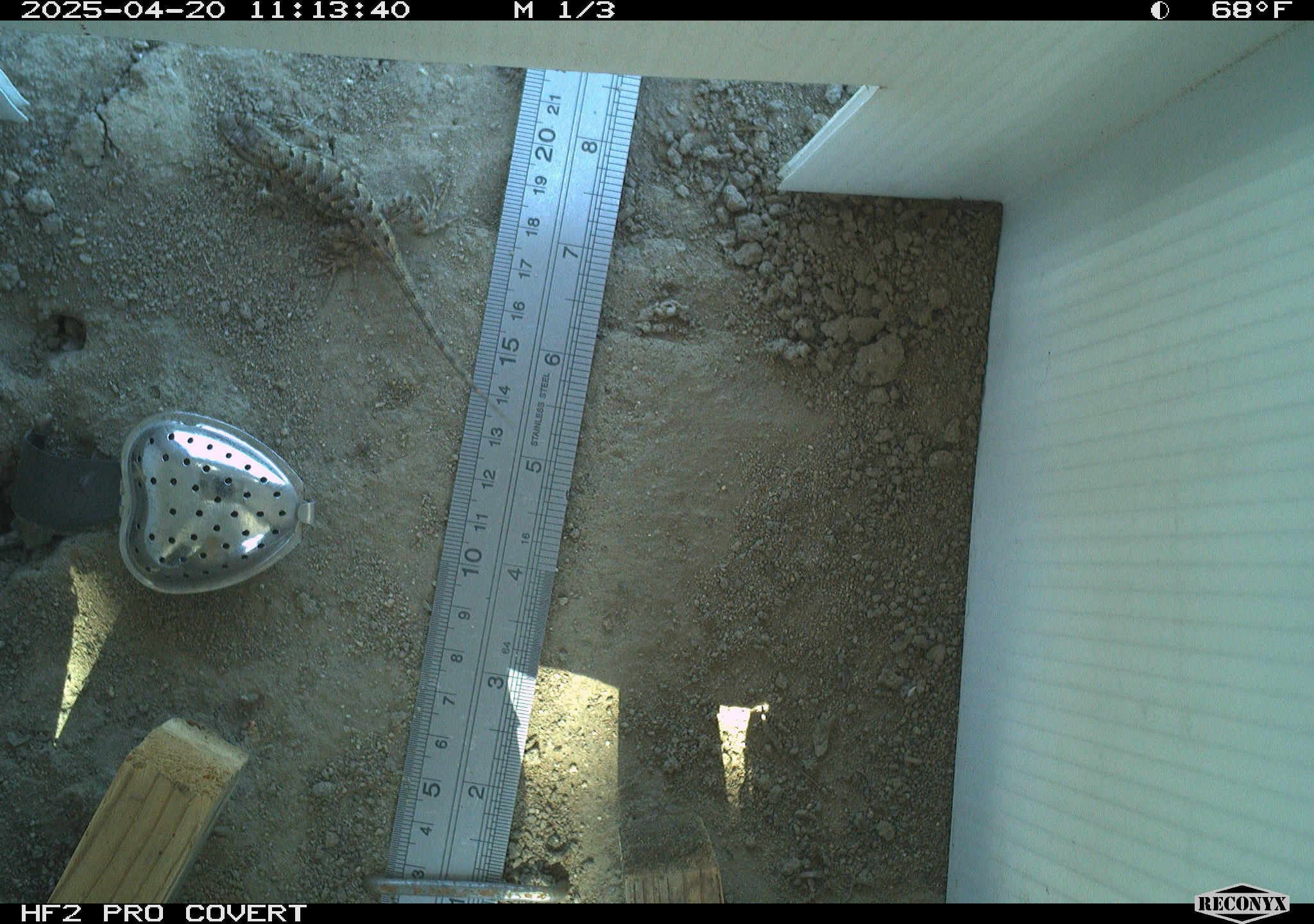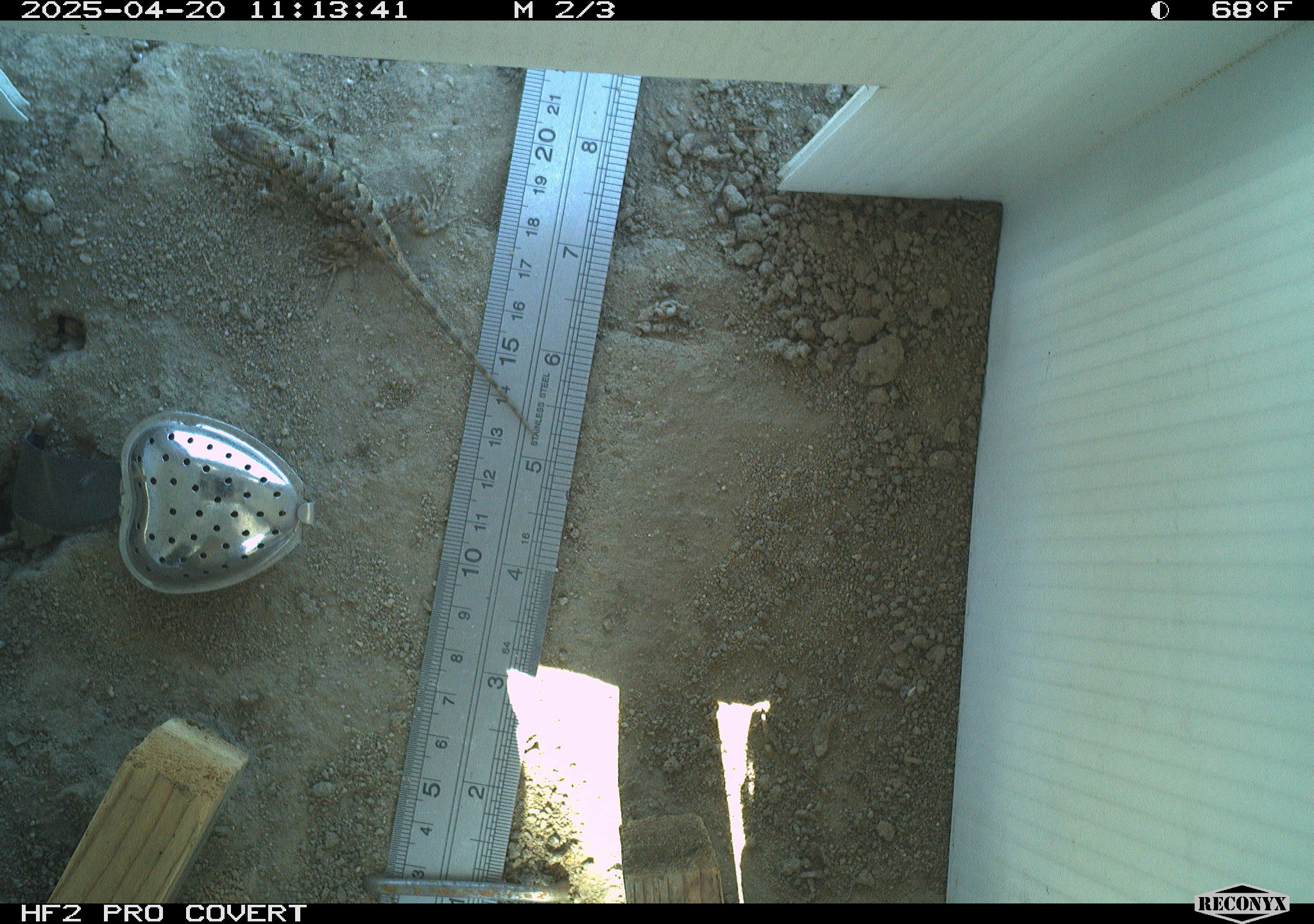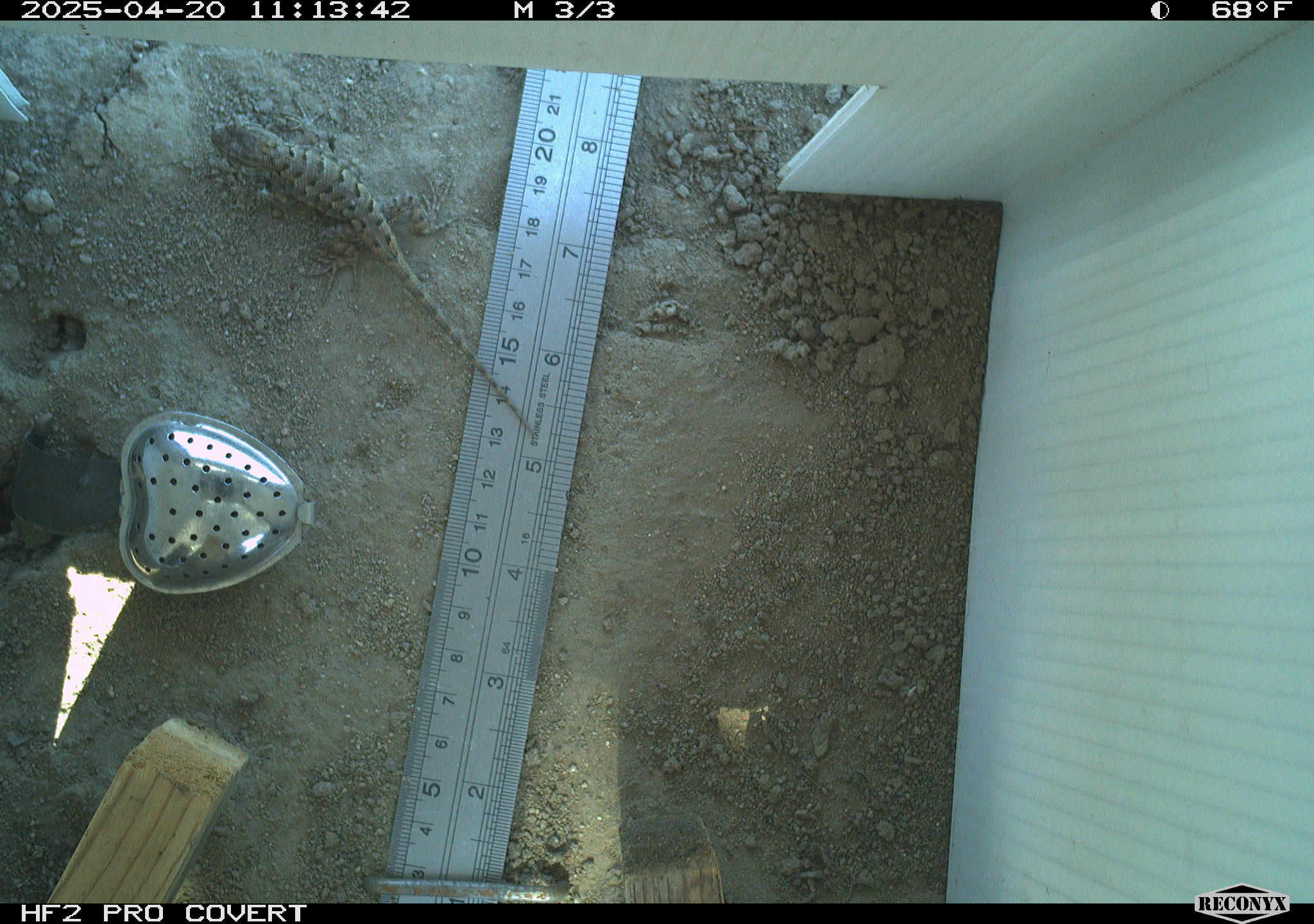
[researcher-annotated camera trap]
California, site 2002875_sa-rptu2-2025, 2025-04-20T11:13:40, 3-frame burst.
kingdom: Animalia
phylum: Chordata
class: Reptilia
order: Squamata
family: Phrynosomatidae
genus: Sceloporus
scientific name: Sceloporus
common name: spiny lizards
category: sceloporus species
Sceloporus species (spiny lizards) (Sceloporus).